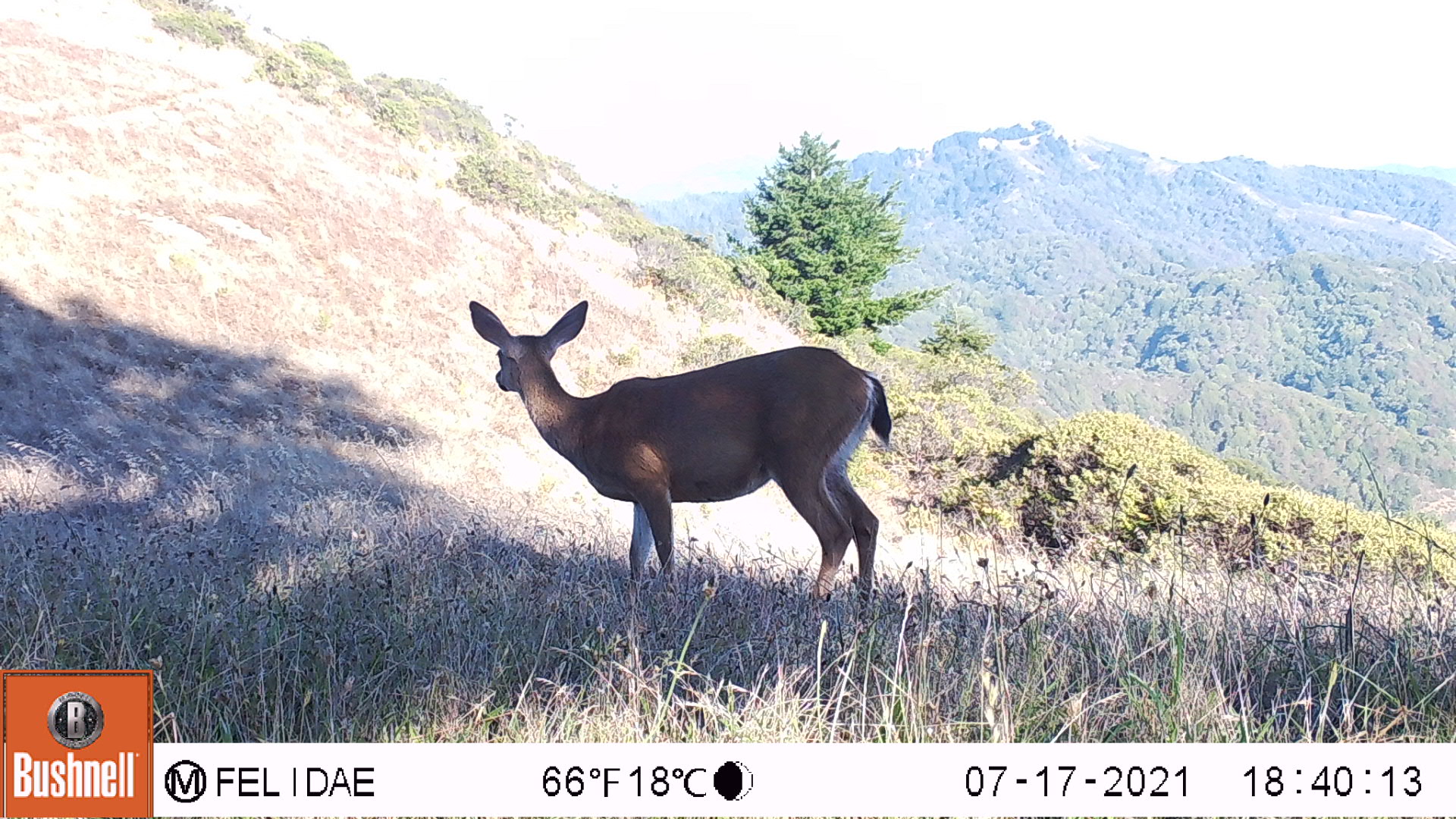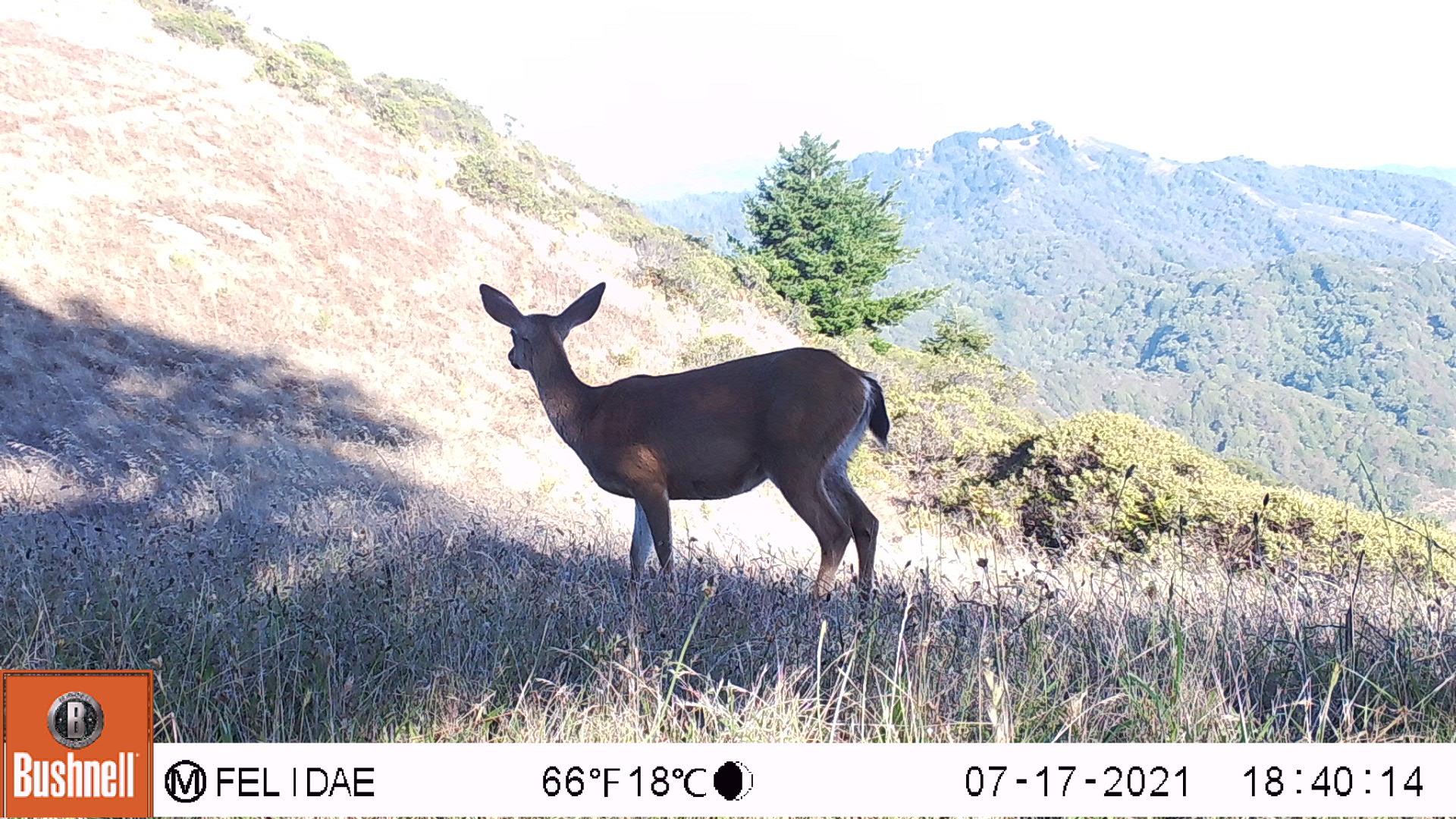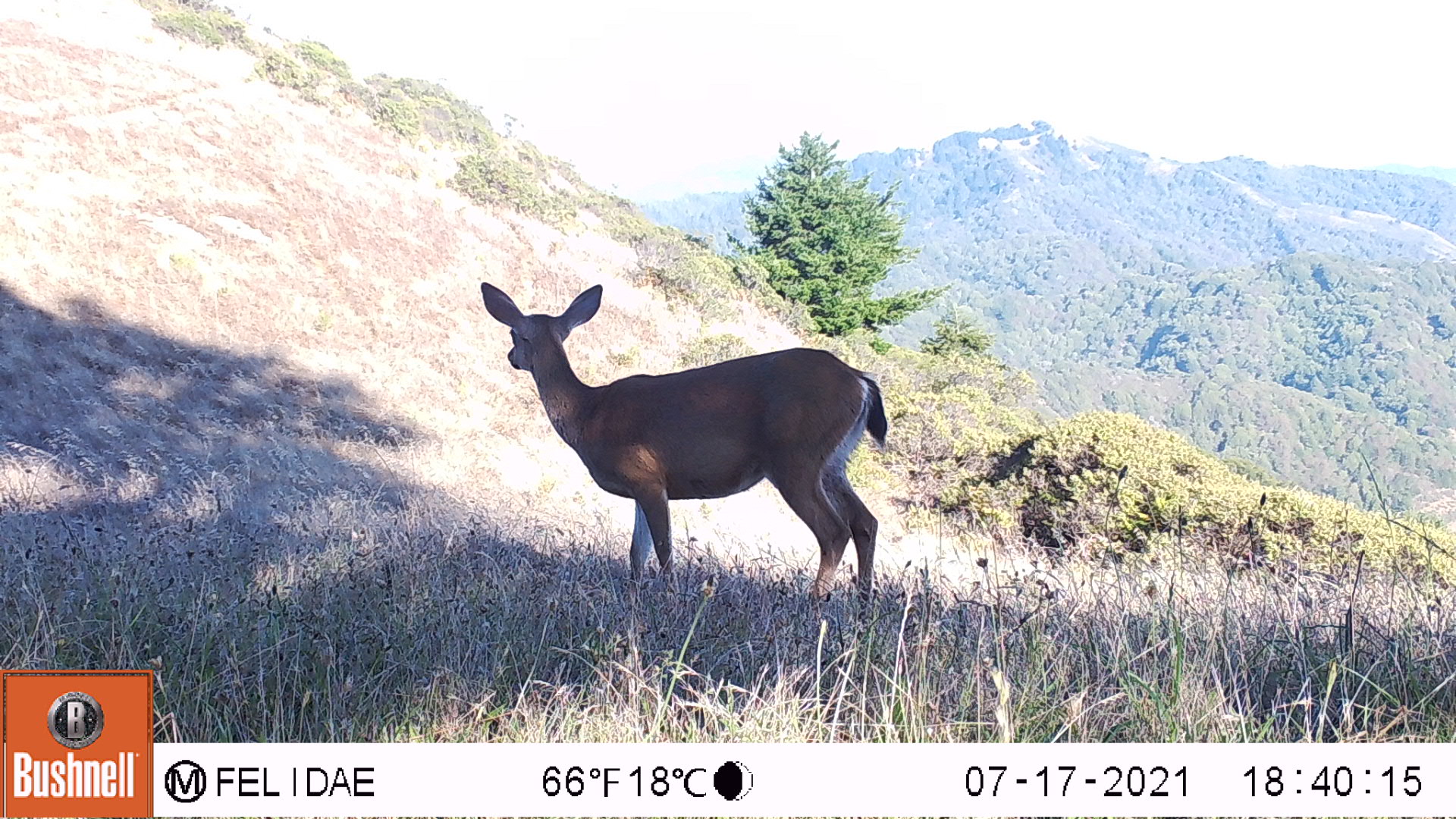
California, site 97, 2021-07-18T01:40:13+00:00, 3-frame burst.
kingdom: Animalia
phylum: Chordata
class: Mammalia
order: Artiodactyla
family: Cervidae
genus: Odocoileus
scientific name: Odocoileus hemionus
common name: mule deer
Mule deer (Odocoileus hemionus).